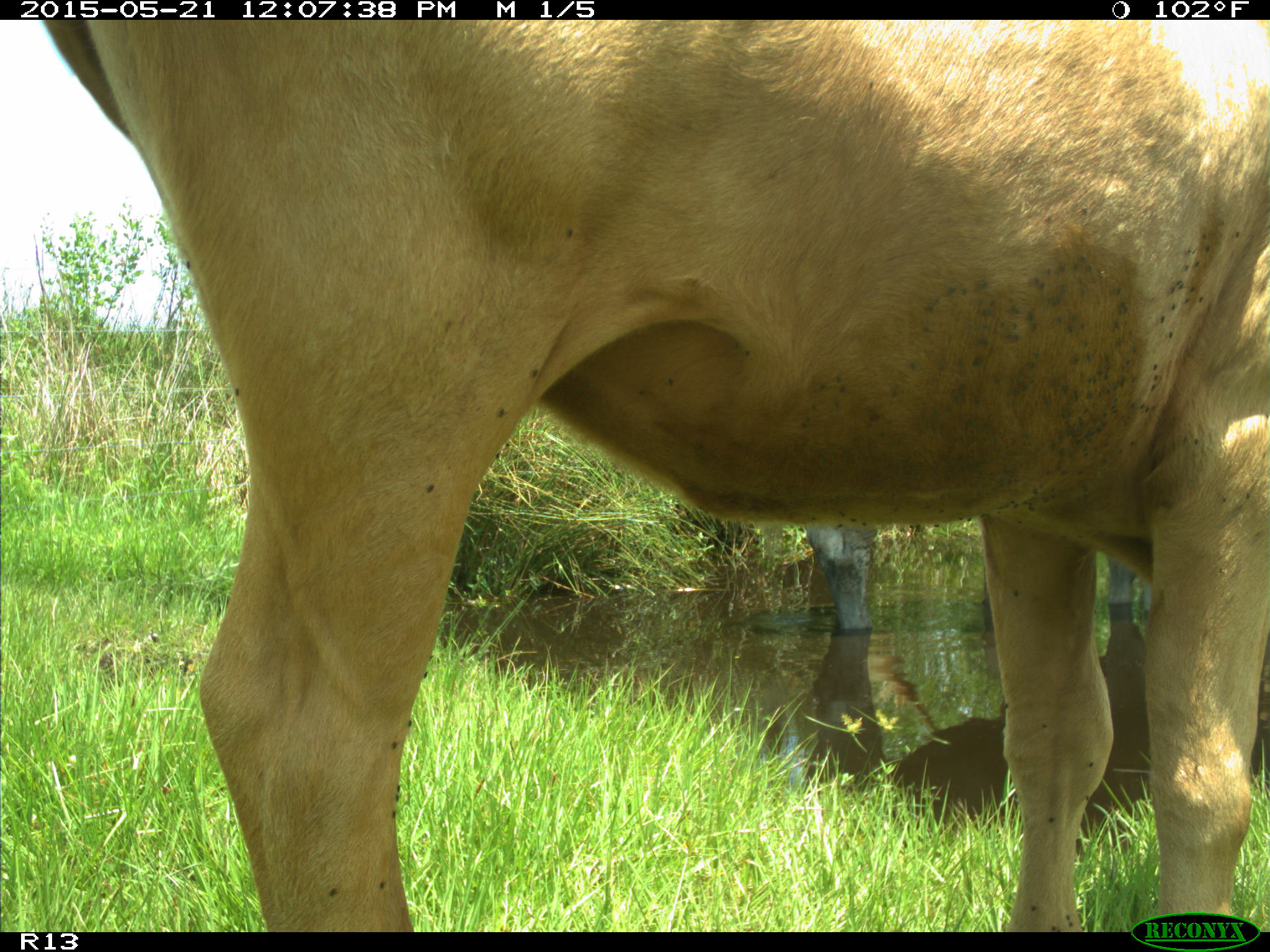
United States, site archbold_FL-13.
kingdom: Animalia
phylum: Chordata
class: Mammalia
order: Artiodactyla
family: Bovidae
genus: Bos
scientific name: Bos taurus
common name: domestic cow